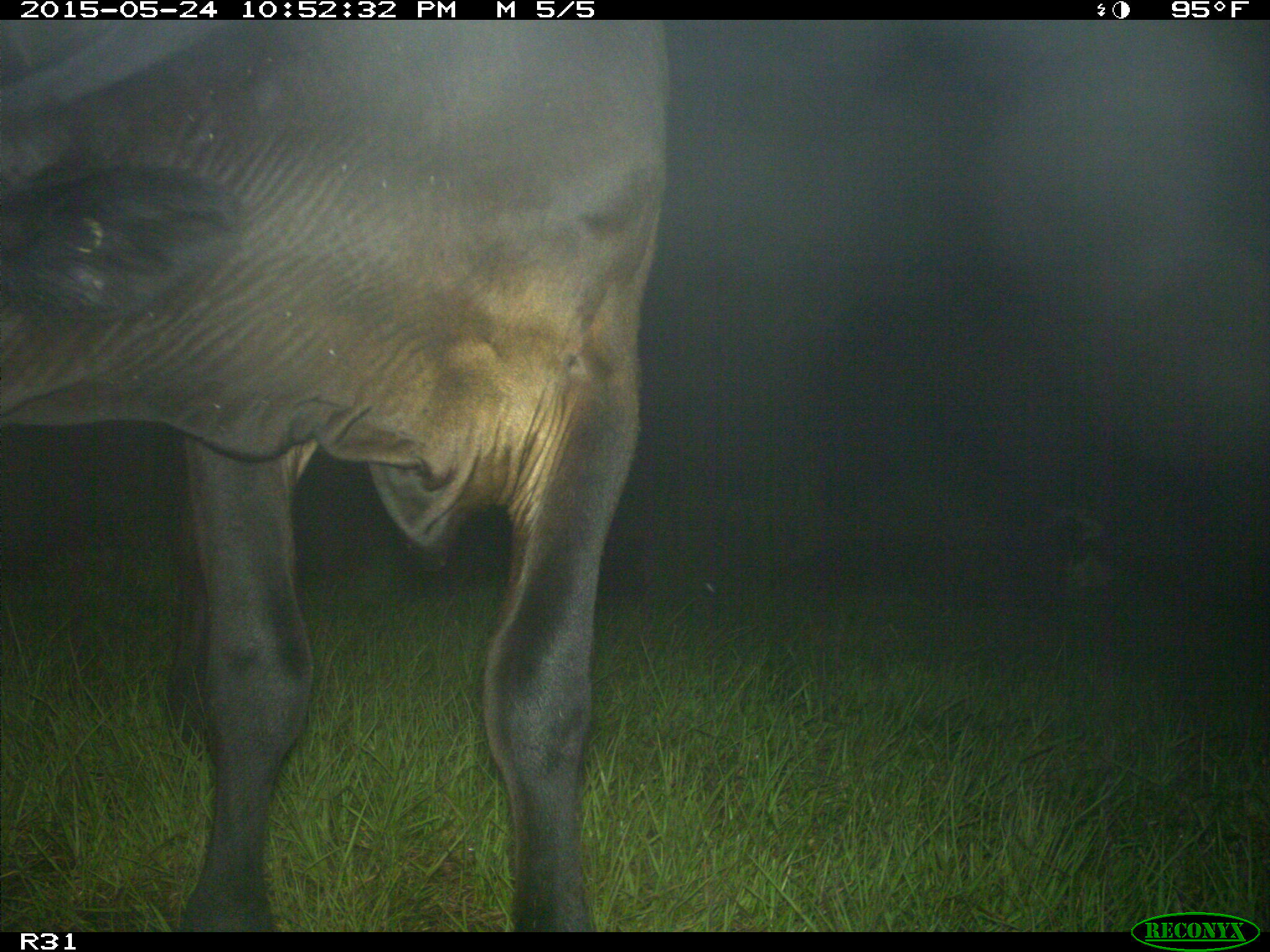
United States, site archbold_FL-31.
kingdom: Animalia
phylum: Chordata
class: Mammalia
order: Artiodactyla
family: Bovidae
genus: Bos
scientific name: Bos taurus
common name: domestic cow